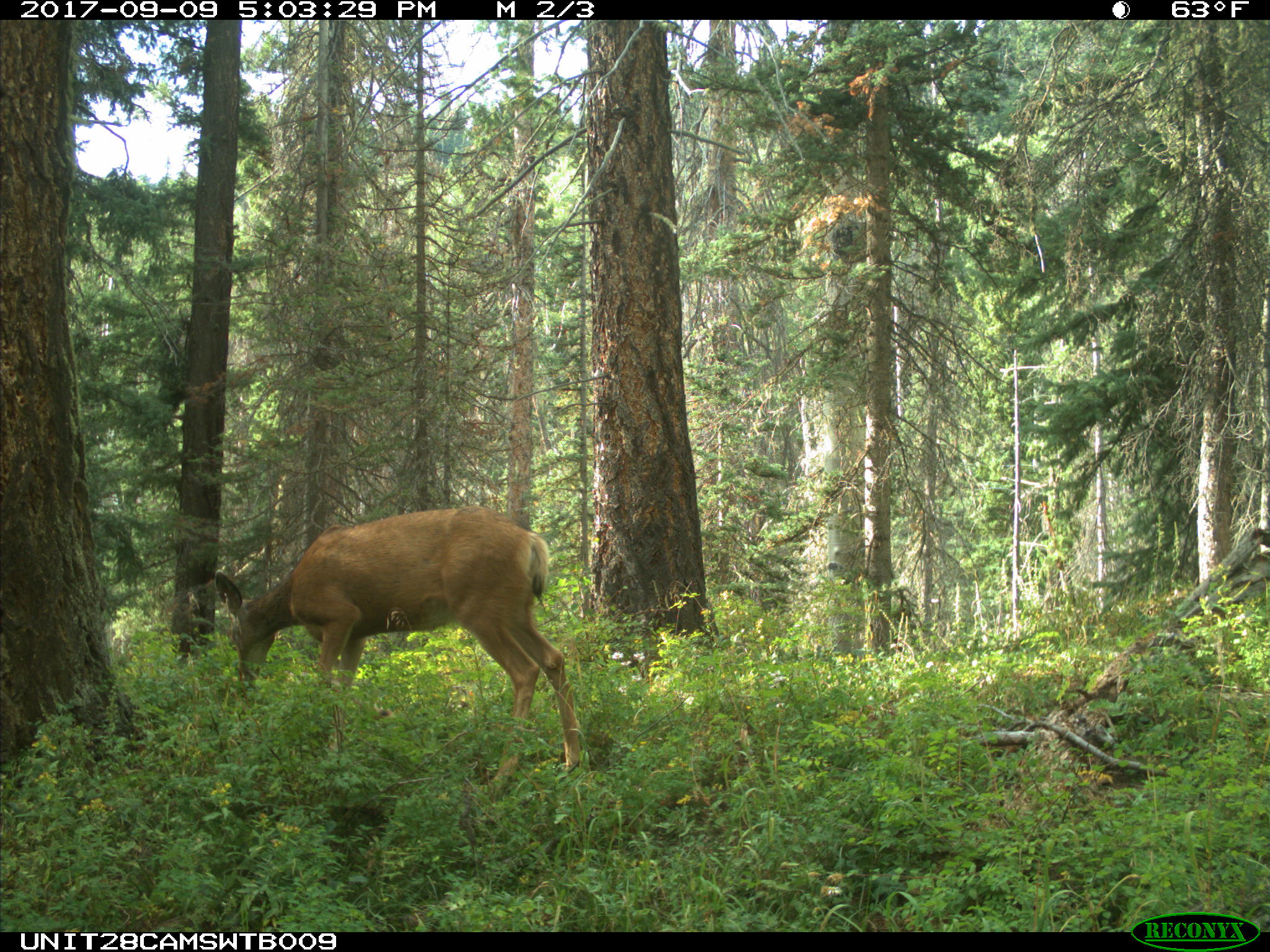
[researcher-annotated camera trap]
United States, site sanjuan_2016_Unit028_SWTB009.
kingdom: Animalia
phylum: Chordata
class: Mammalia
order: Artiodactyla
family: Cervidae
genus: Odocoileus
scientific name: Odocoileus hemionus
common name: mule deer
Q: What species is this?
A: Odocoileus hemionus (mule deer).